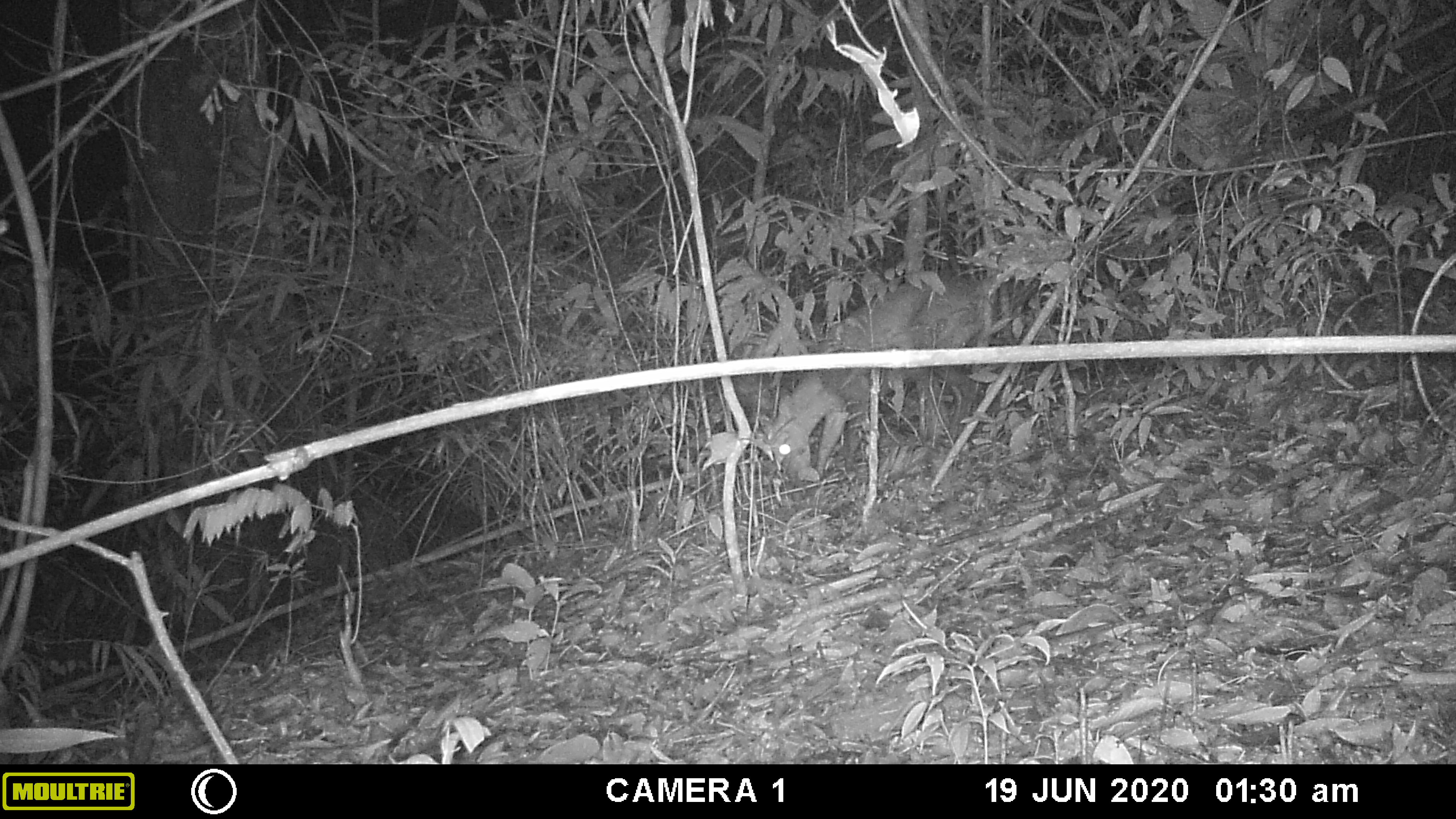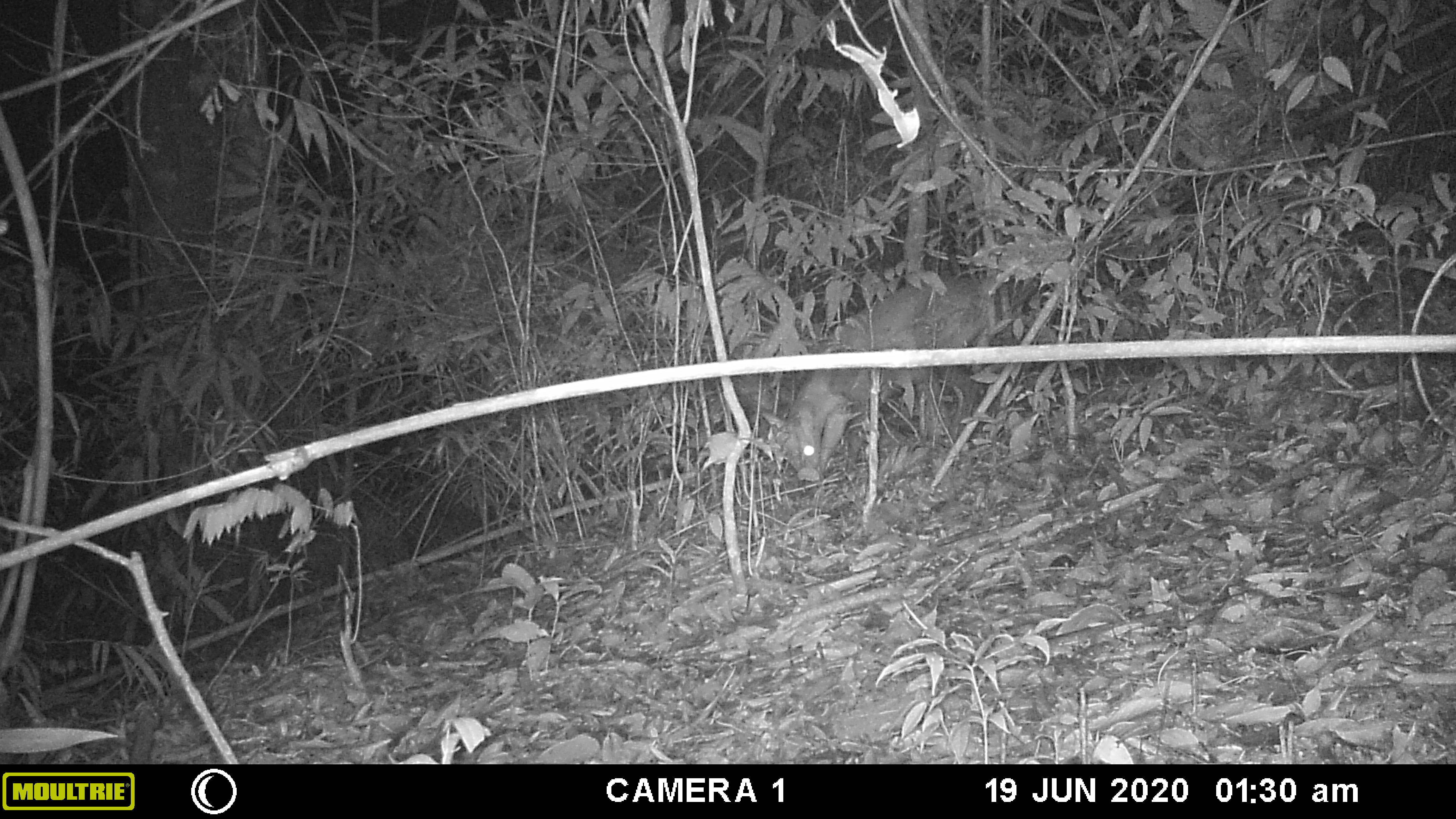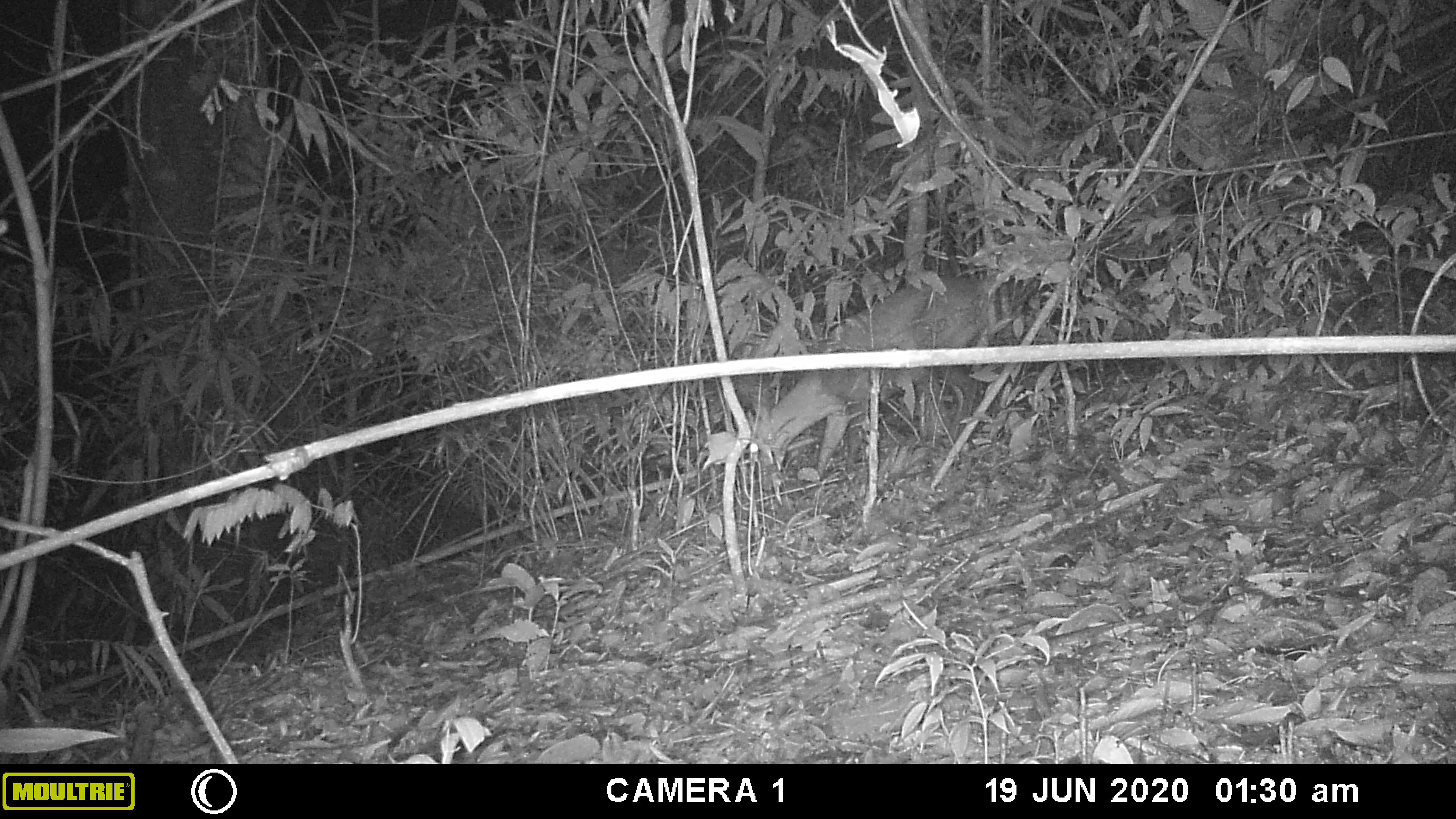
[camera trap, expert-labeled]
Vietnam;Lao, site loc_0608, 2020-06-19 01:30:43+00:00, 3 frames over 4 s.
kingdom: Animalia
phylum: Chordata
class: Mammalia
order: Artiodactyla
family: Cervidae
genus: Muntiacus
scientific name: Muntiacus rooseveltorum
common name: roosevelt's muntjac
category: roosevelts muntjac group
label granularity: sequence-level